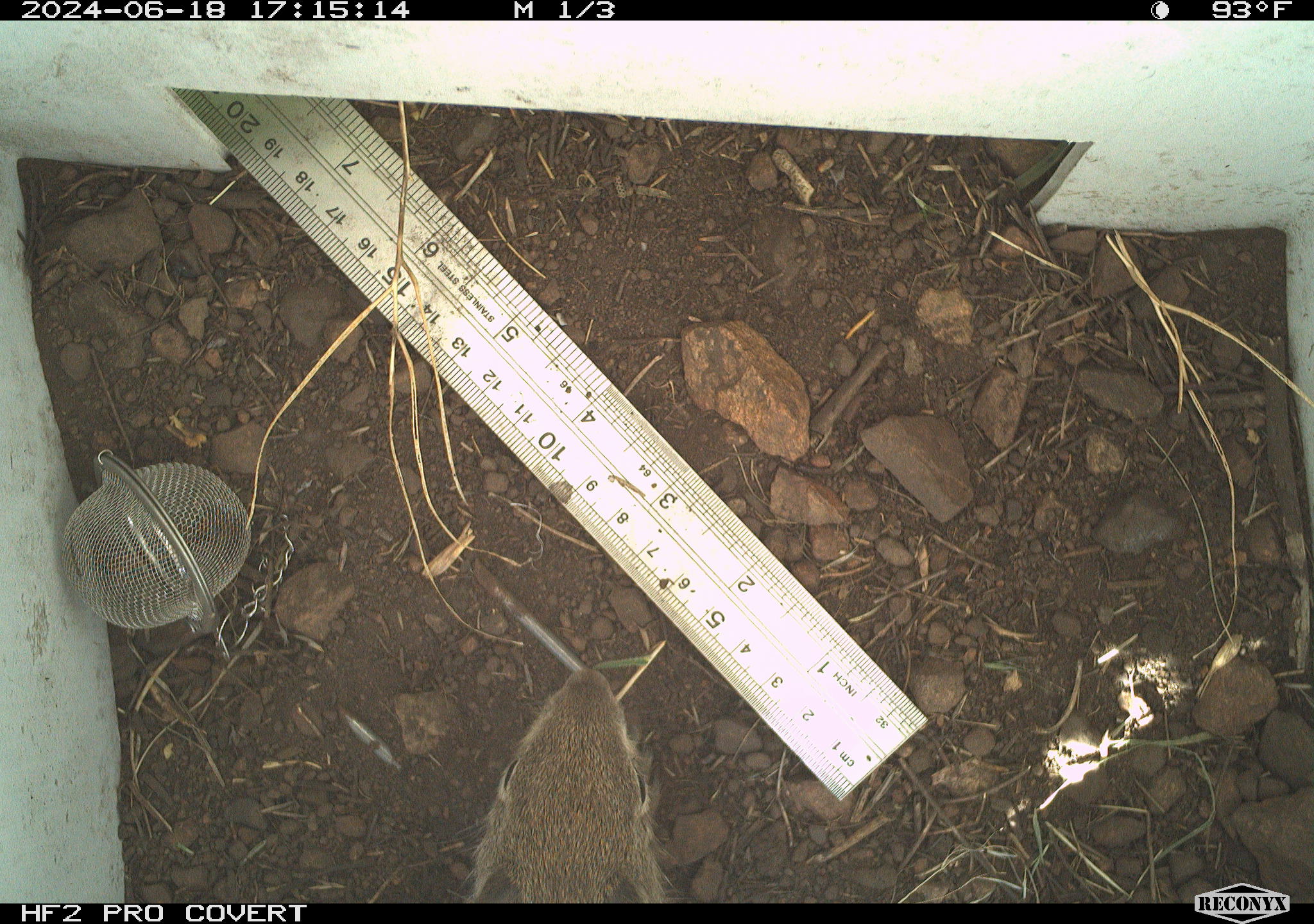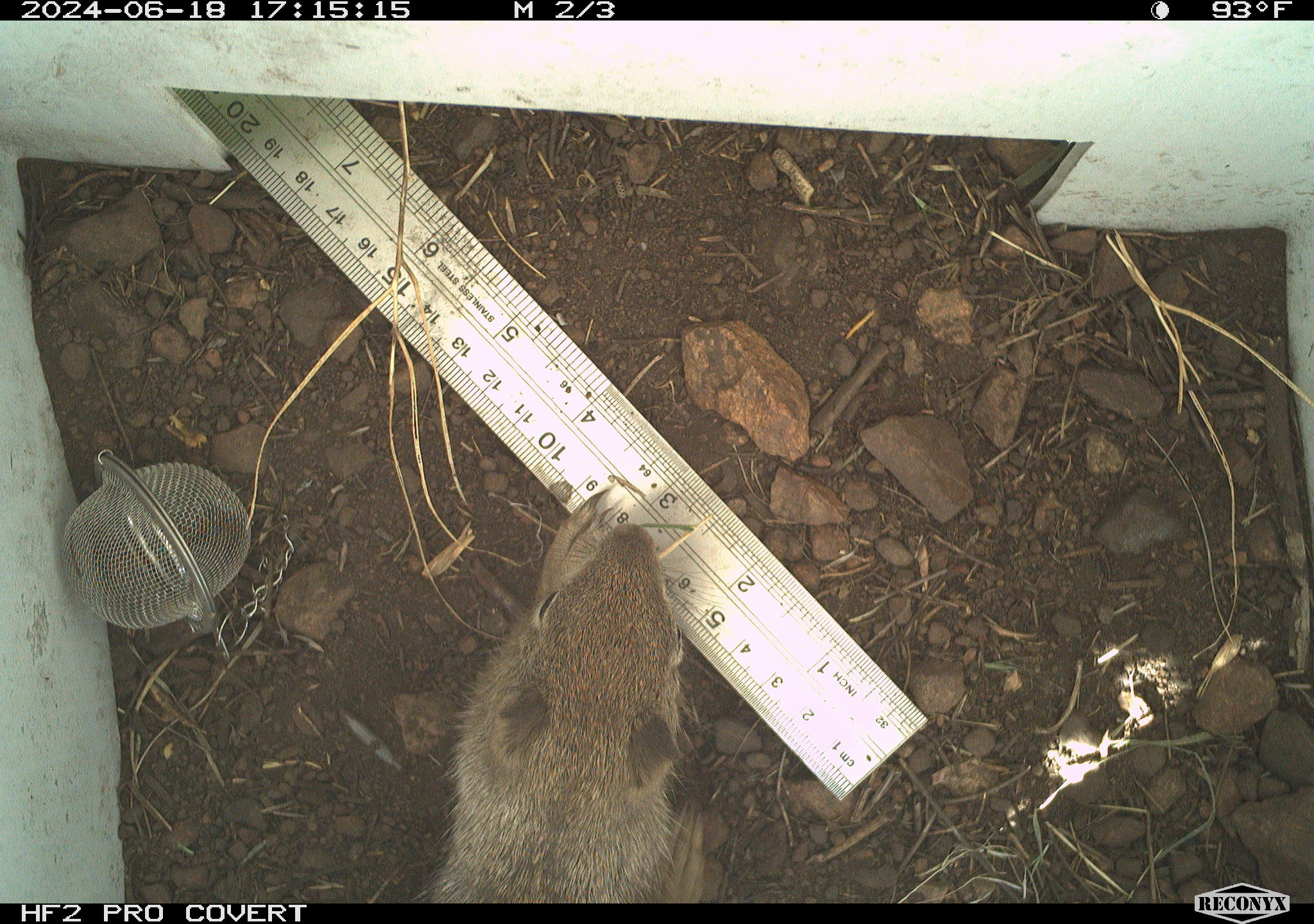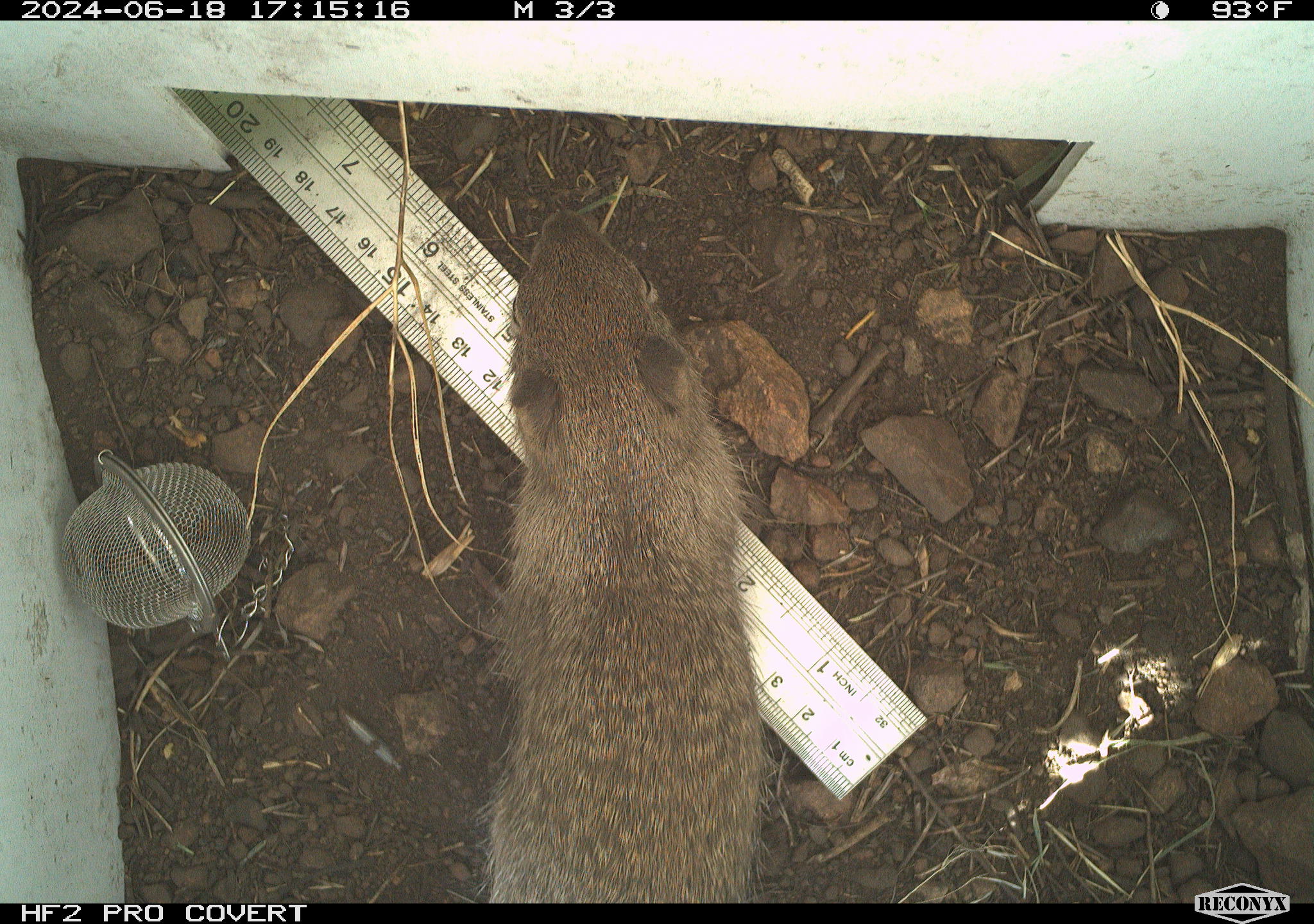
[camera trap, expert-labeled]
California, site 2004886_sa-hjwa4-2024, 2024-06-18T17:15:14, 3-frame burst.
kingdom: Animalia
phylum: Chordata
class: Mammalia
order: Rodentia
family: Sciuridae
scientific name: Sciuridae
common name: squirrels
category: sciuridae family